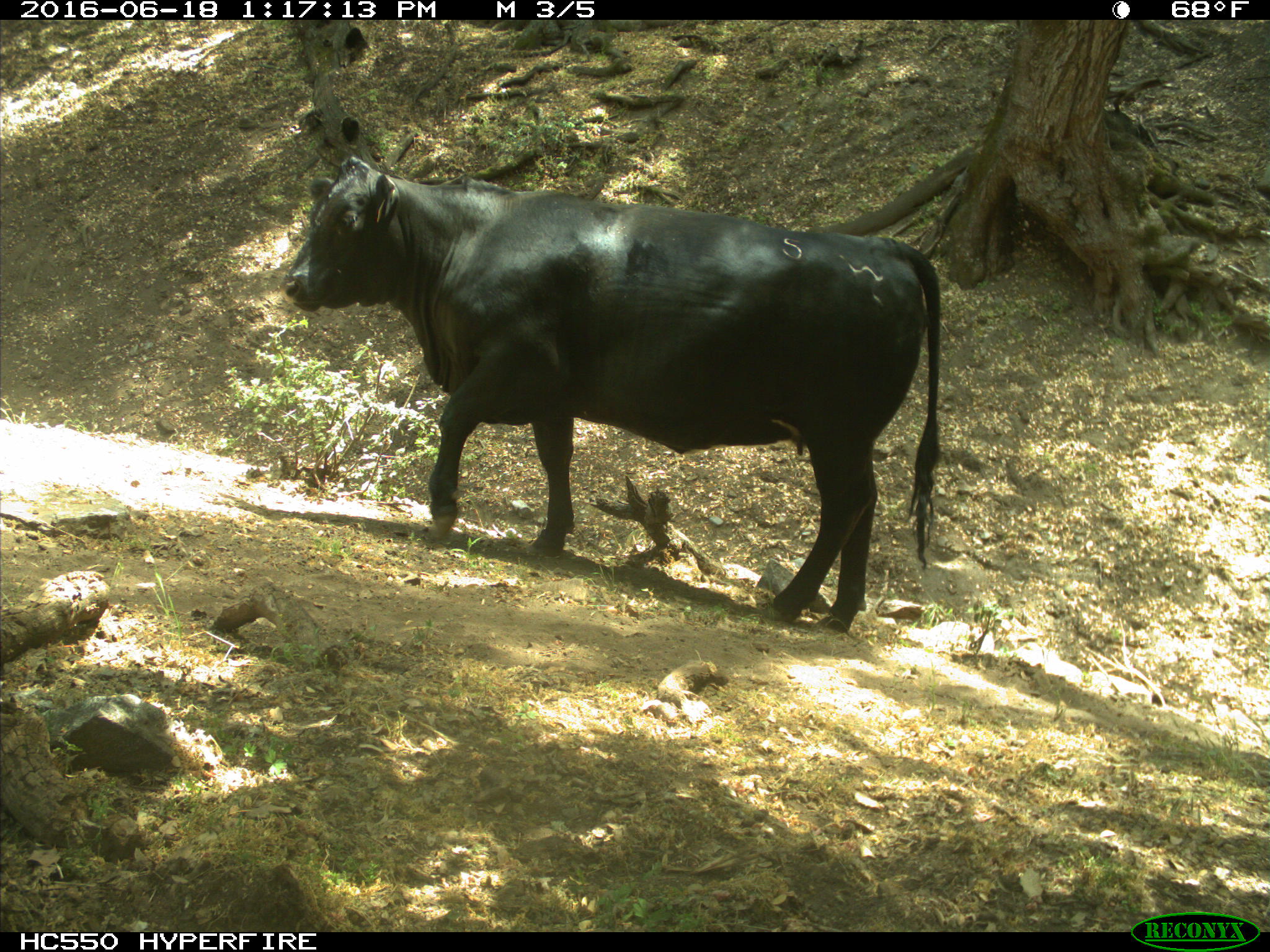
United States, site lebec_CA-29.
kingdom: Animalia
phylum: Chordata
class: Mammalia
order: Artiodactyla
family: Bovidae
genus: Bos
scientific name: Bos taurus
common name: domestic cow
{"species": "Bos taurus (domestic cow)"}